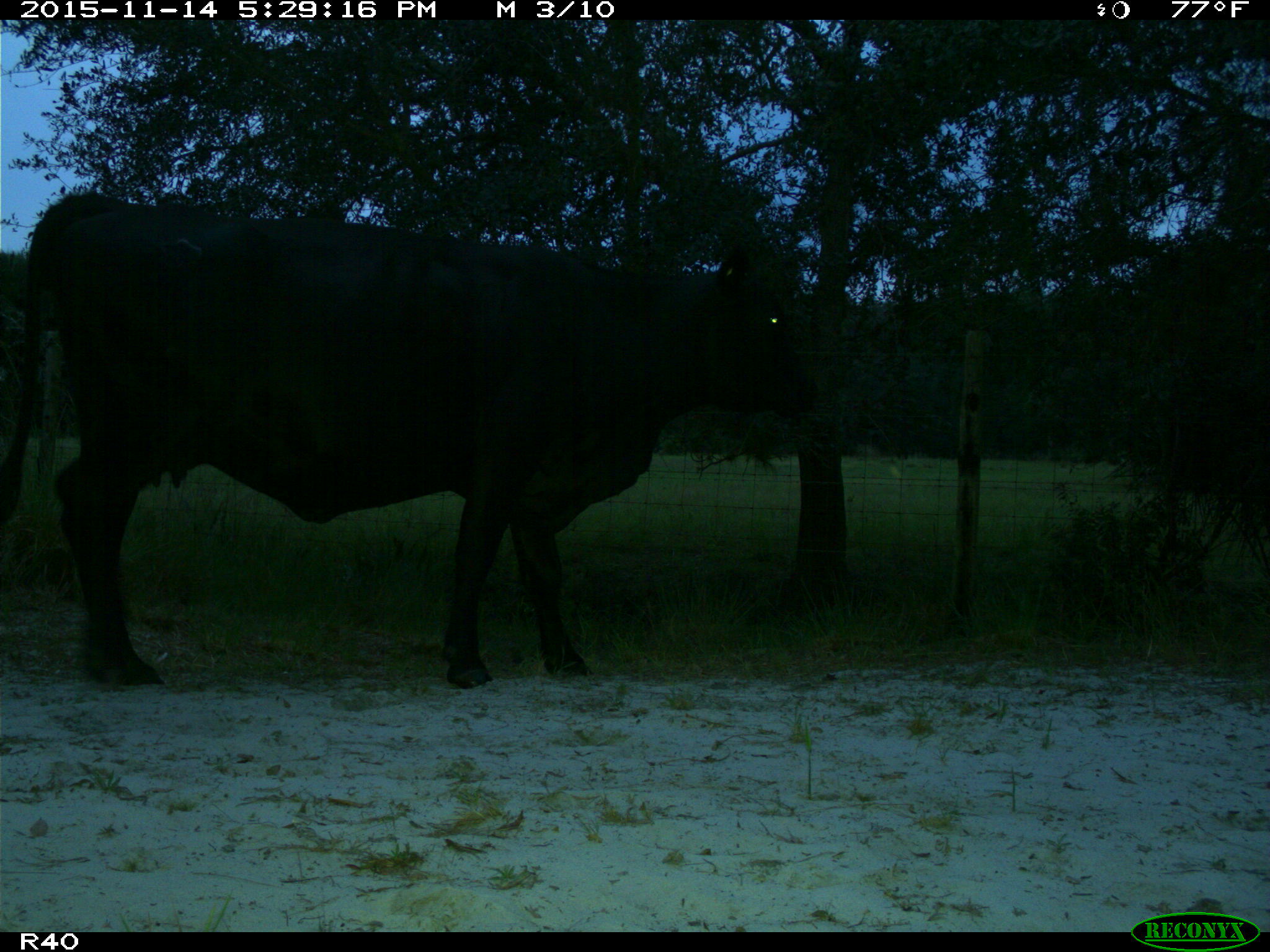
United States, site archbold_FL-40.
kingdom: Animalia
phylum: Chordata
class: Mammalia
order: Artiodactyla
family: Bovidae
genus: Bos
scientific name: Bos taurus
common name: domestic cow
Bos taurus (domestic cow).